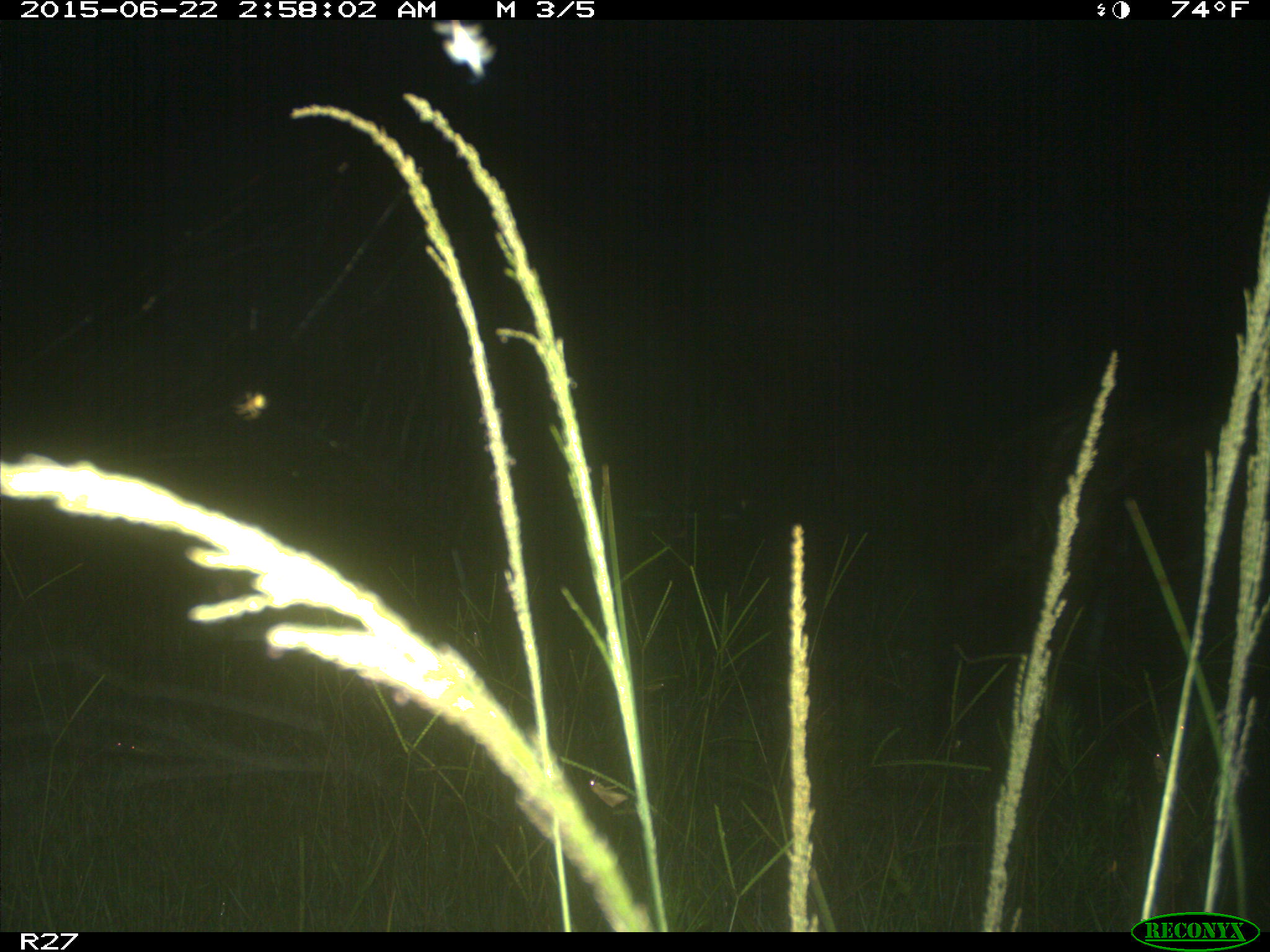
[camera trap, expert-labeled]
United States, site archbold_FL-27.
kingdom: Animalia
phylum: Chordata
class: Mammalia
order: Artiodactyla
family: Suidae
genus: Sus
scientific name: Sus scrofa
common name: wild boar